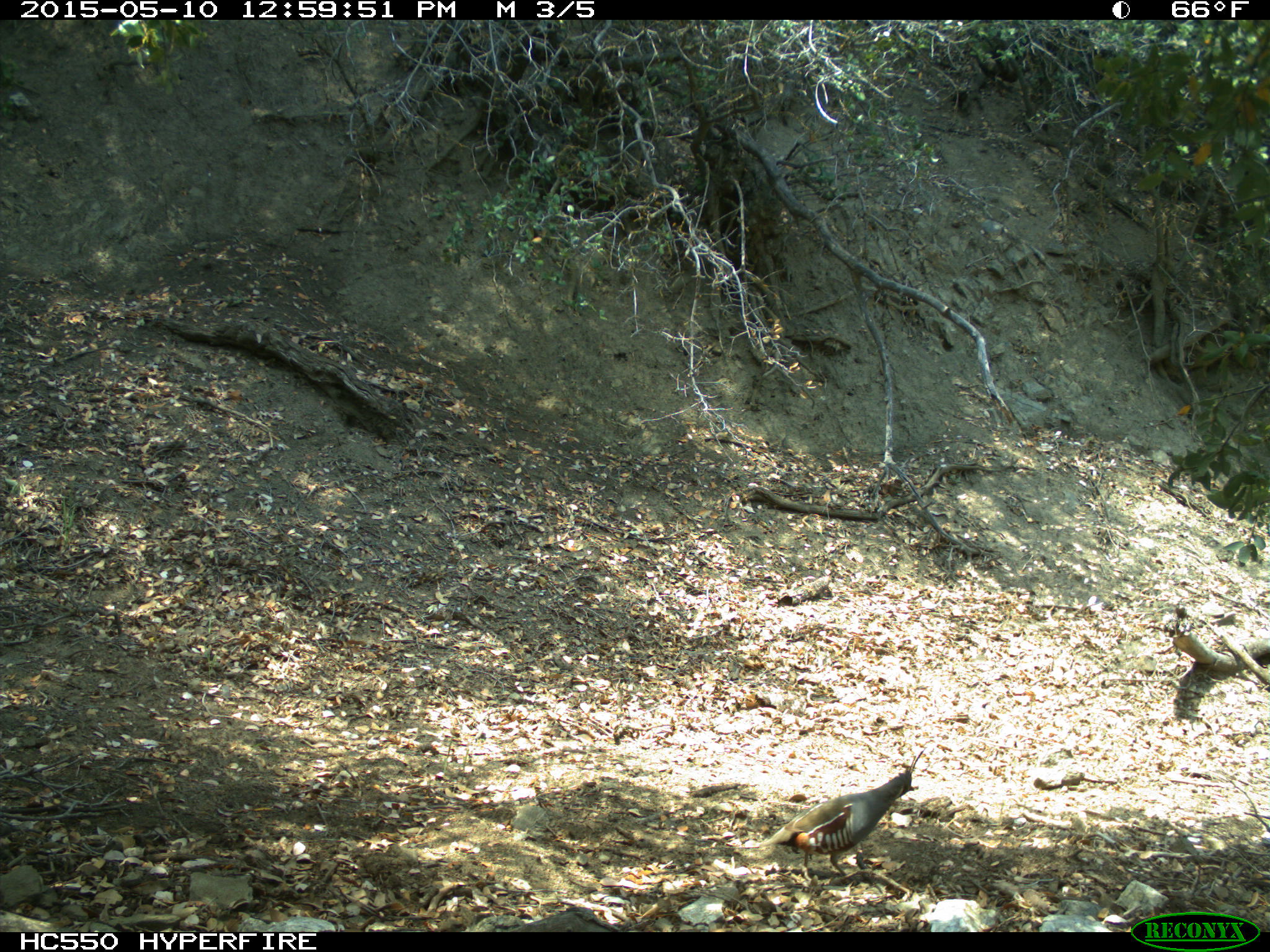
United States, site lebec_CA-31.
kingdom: Animalia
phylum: Chordata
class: Aves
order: Galliformes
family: Odontophoridae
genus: Callipepla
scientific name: Callipepla californica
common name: california quail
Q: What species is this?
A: Callipepla californica (california quail).